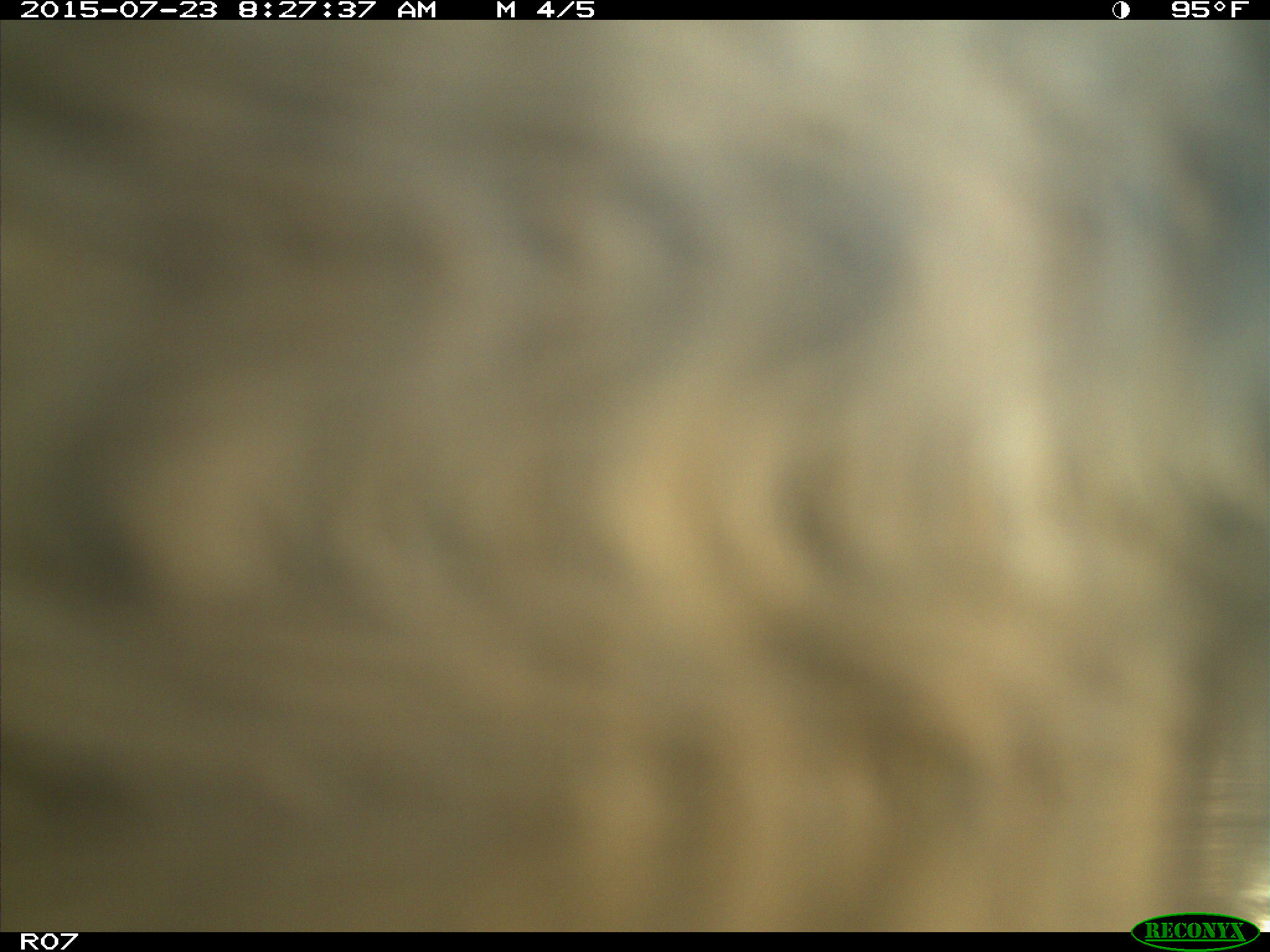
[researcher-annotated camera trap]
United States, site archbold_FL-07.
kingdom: Animalia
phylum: Chordata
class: Mammalia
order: Artiodactyla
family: Bovidae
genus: Bos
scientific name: Bos taurus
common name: domestic cow